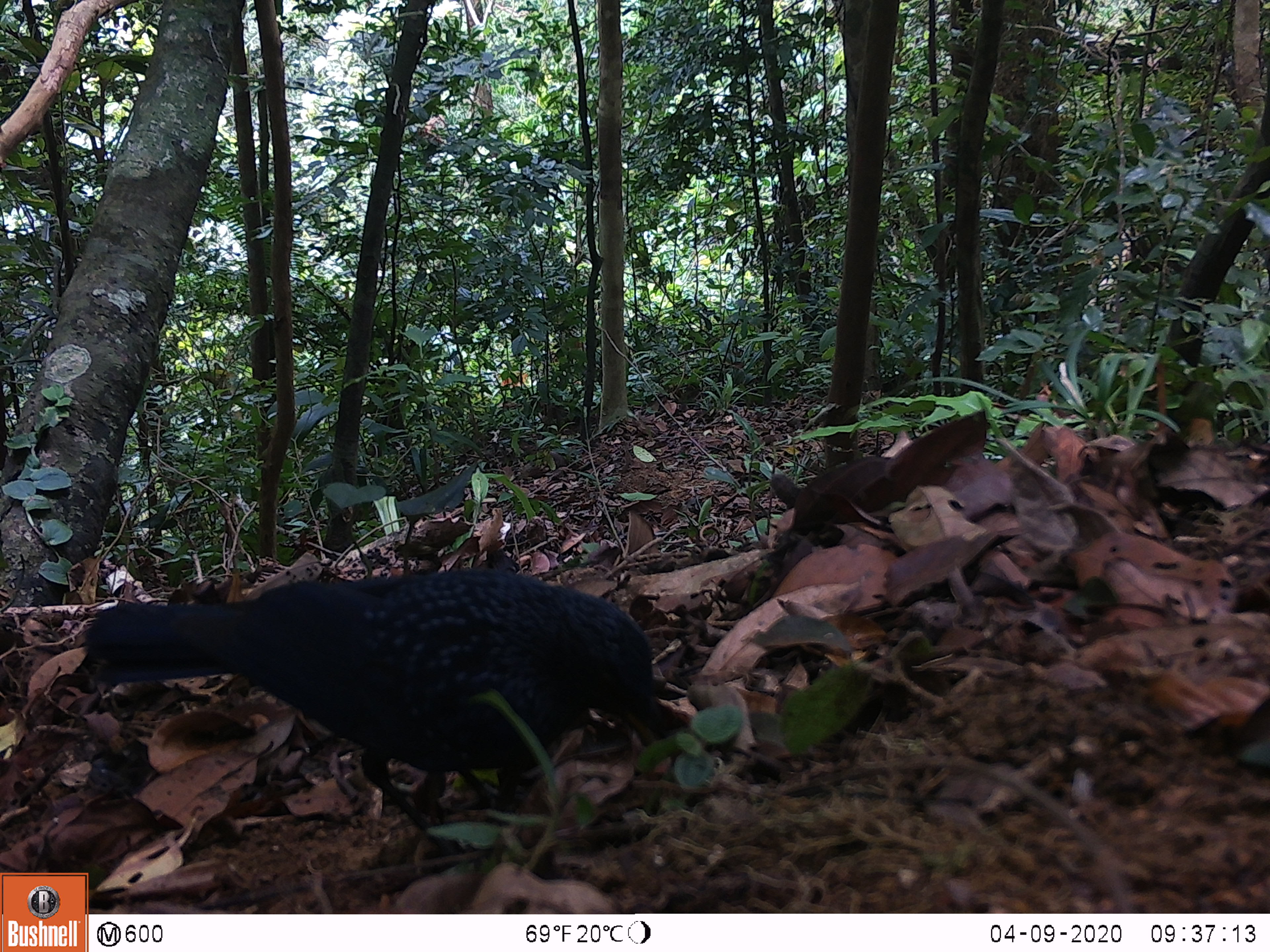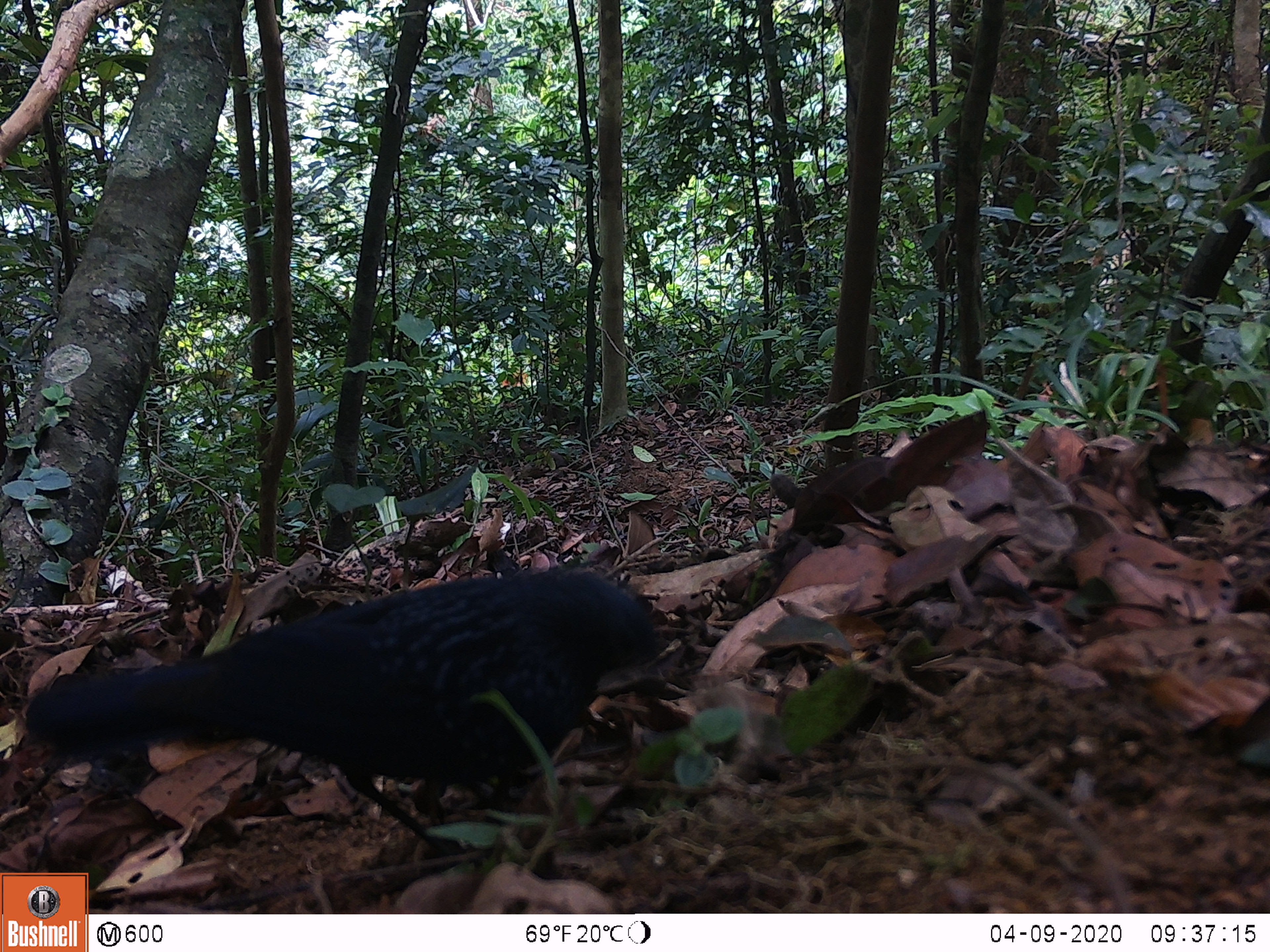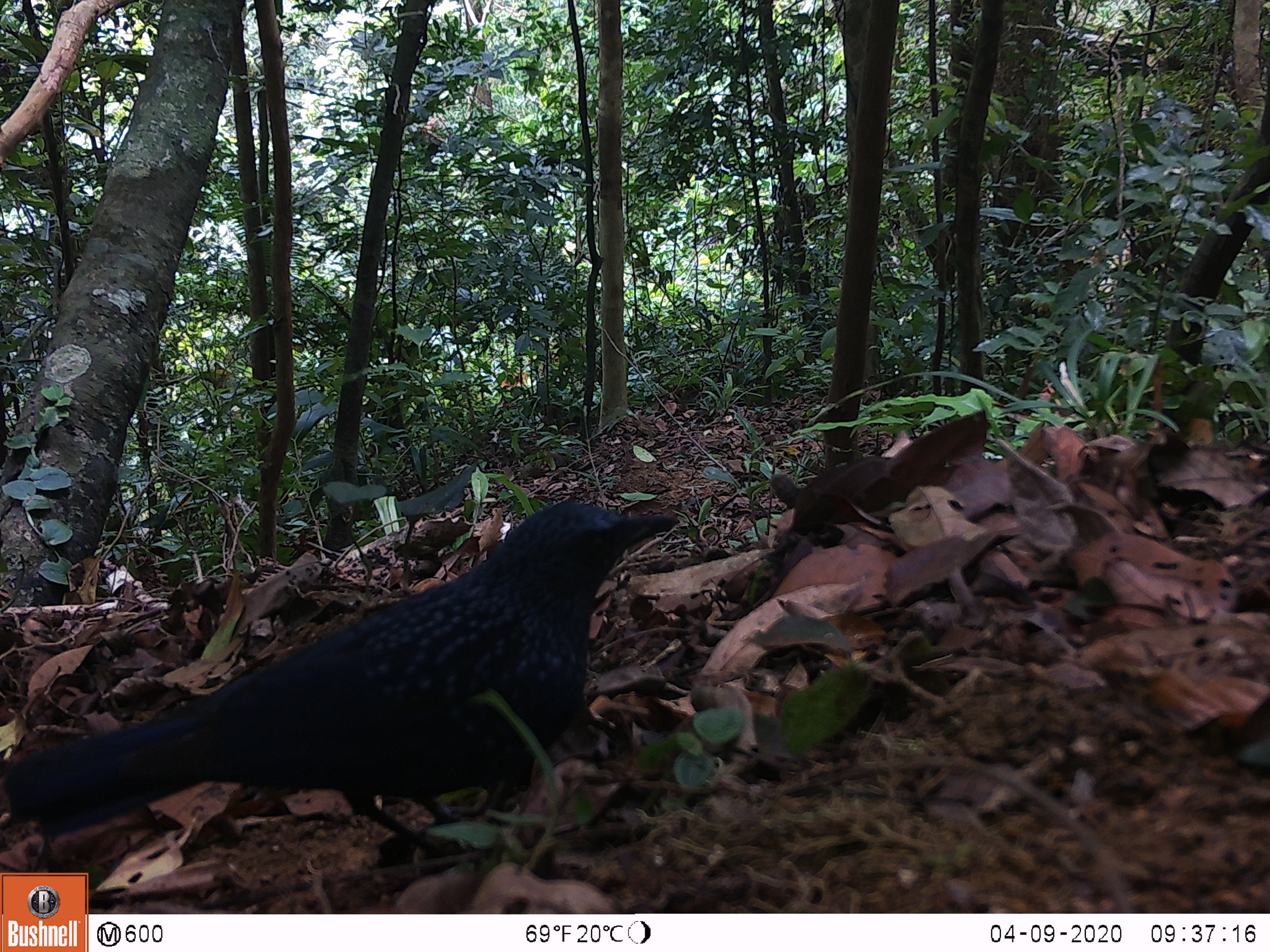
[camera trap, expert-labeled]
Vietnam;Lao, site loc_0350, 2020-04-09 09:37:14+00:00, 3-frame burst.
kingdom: Animalia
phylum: Chordata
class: Aves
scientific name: Aves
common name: bird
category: unidentified bird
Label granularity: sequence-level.